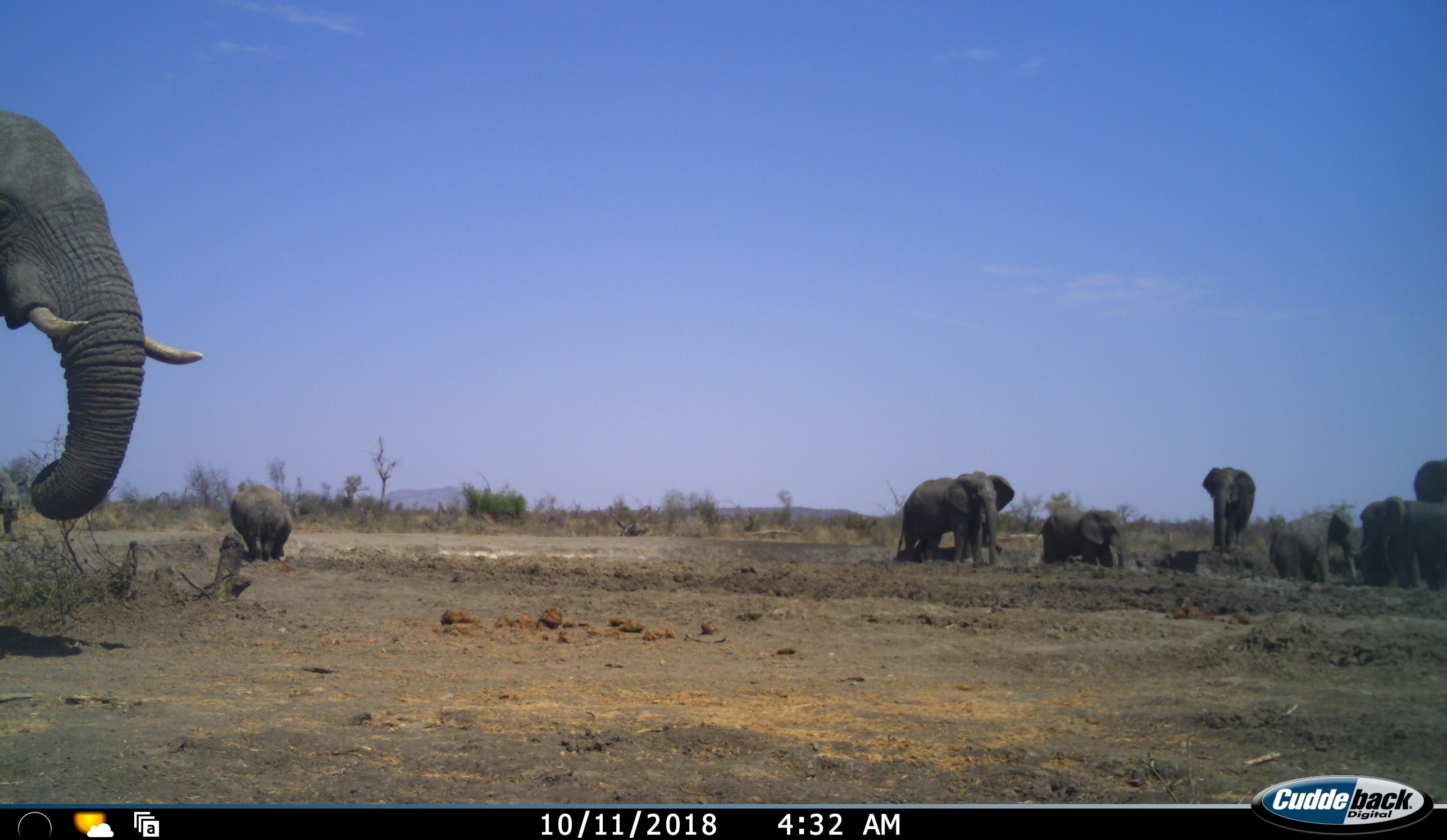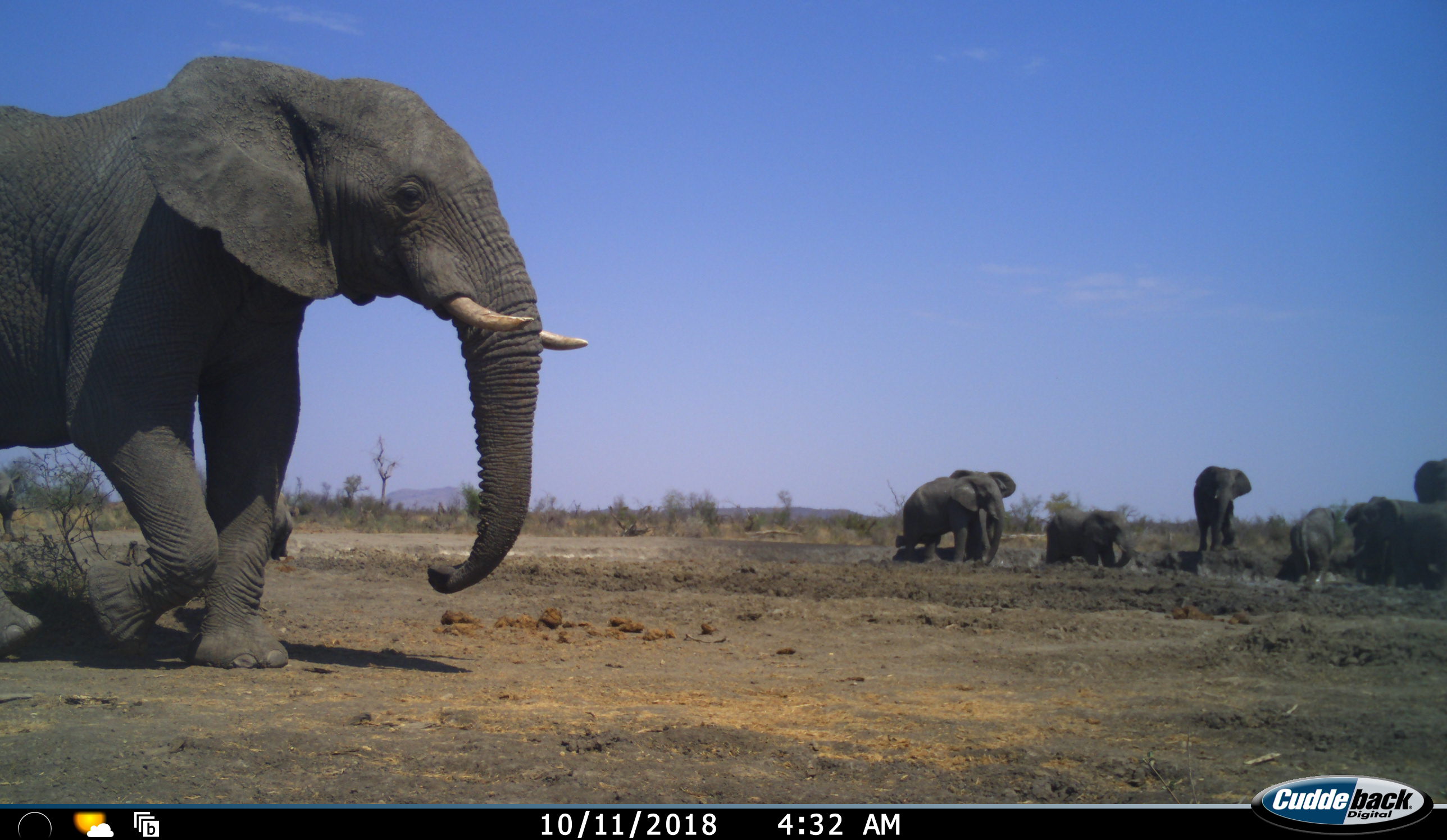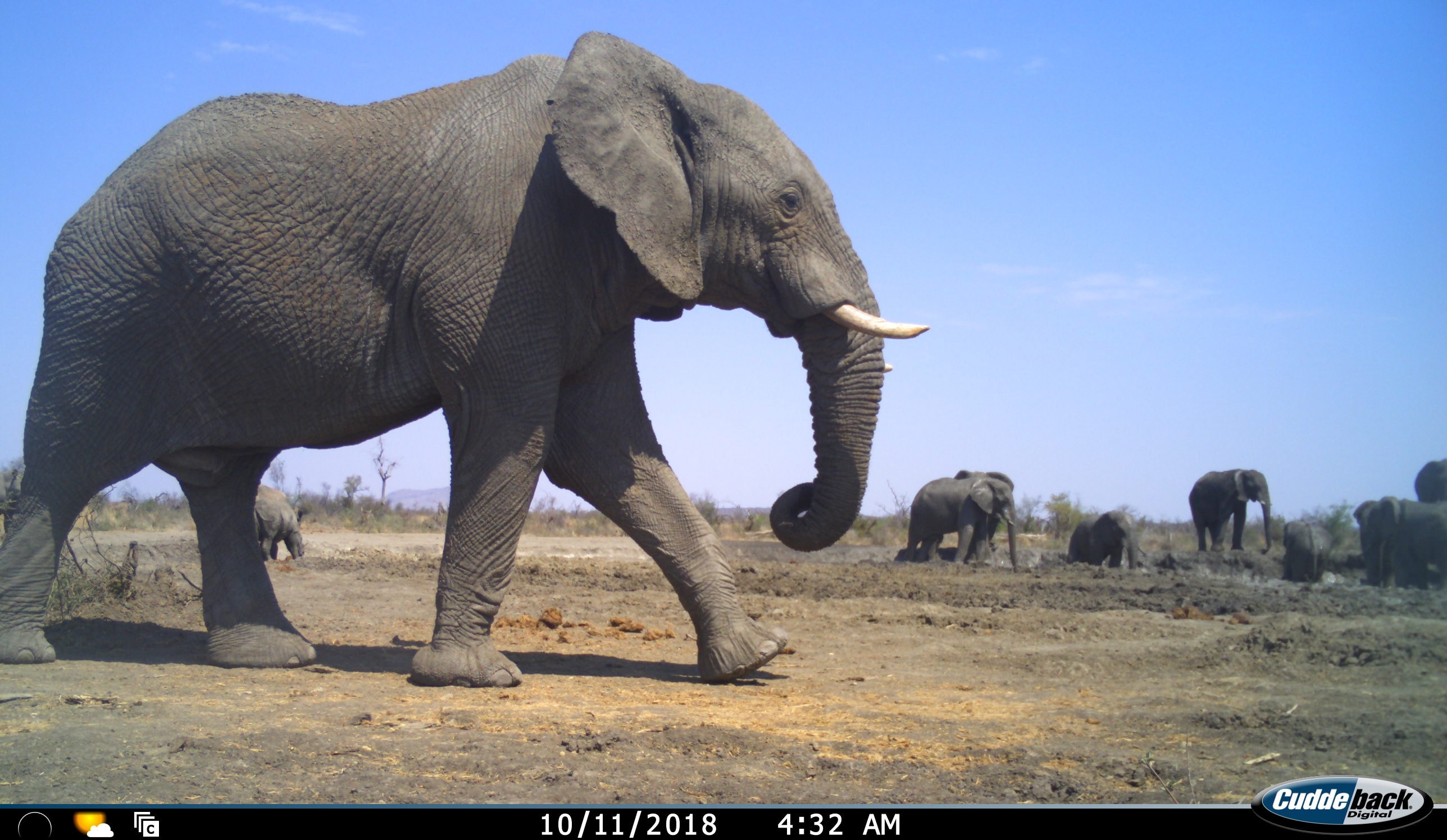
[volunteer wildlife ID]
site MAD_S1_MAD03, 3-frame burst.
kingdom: Animalia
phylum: Chordata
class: Mammalia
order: Proboscidea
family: Elephantidae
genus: Loxodonta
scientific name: Loxodonta africana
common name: african bush elephant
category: elephant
Elephant (african bush elephant) (Loxodonta africana), count 9. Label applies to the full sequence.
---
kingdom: Animalia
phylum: Chordata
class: Mammalia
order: Perissodactyla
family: Rhinocerotidae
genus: Ceratotherium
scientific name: Ceratotherium simum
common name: white rhinoceros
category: rhinoceroswhite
Rhinoceroswhite (white rhinoceros) (Ceratotherium simum), count 3. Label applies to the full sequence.